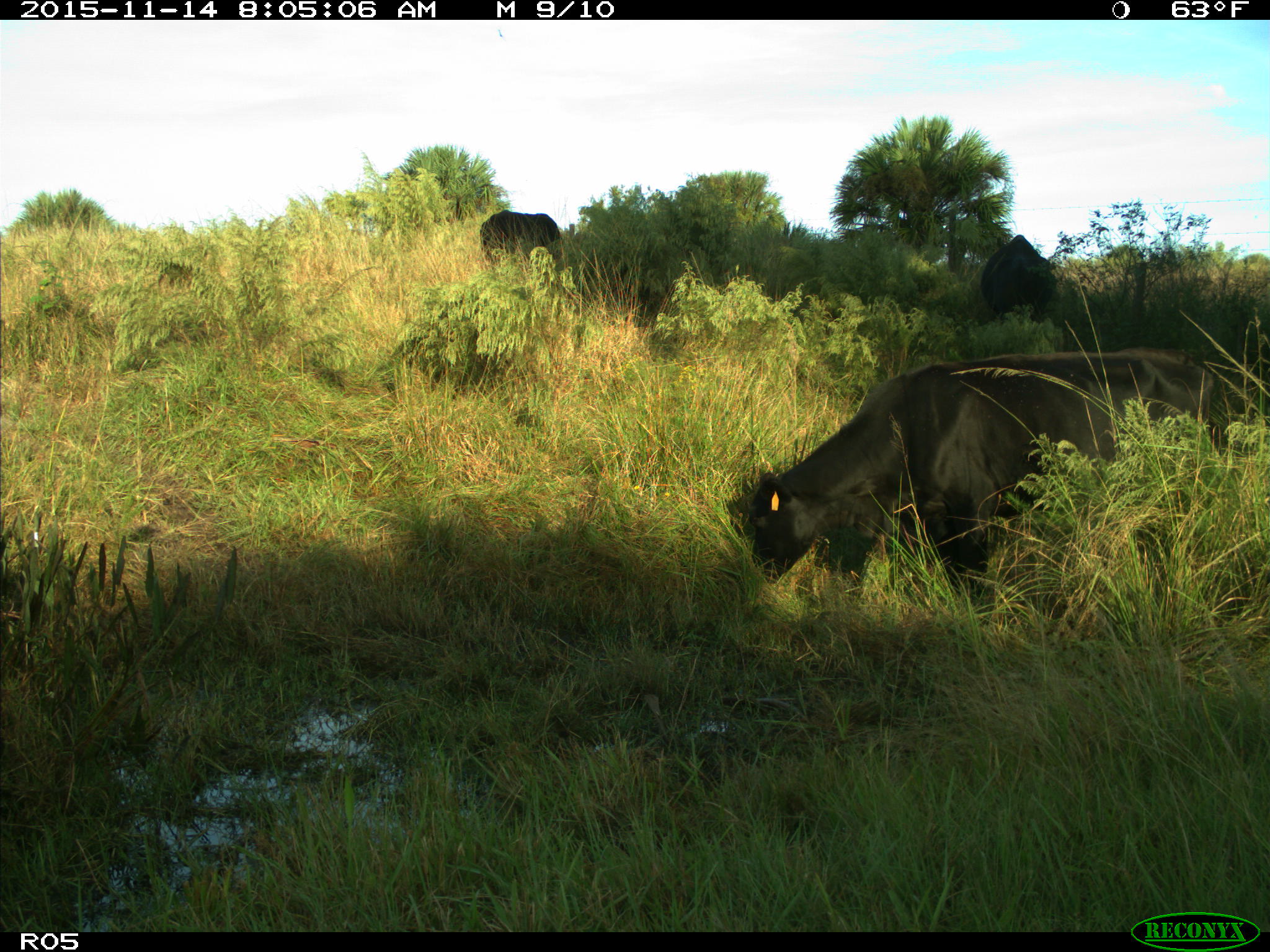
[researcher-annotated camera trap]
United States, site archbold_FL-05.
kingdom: Animalia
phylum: Chordata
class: Mammalia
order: Artiodactyla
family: Bovidae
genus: Bos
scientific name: Bos taurus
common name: domestic cow